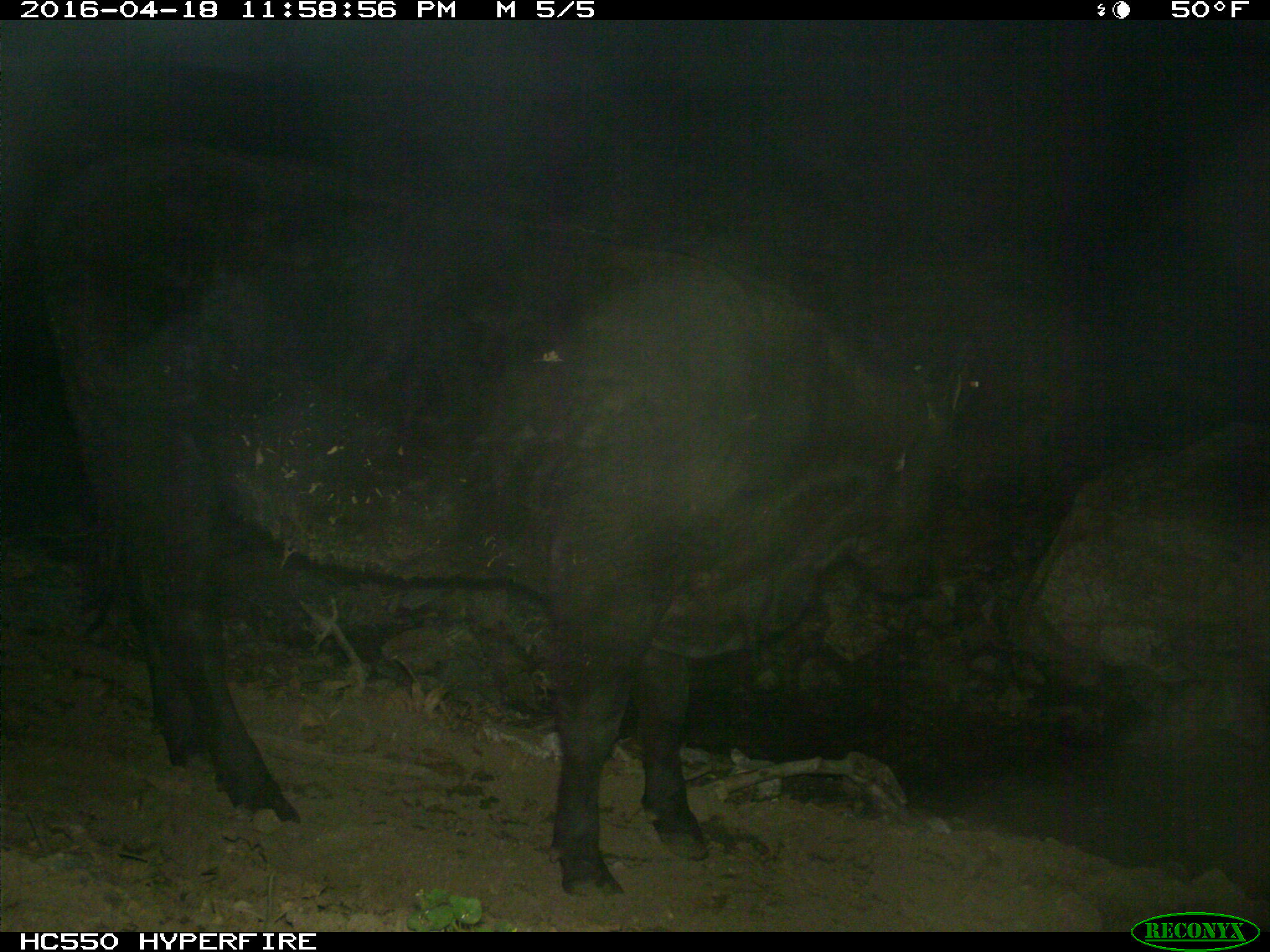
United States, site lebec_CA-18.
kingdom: Animalia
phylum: Chordata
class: Mammalia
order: Artiodactyla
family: Bovidae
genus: Bos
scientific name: Bos taurus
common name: domestic cow